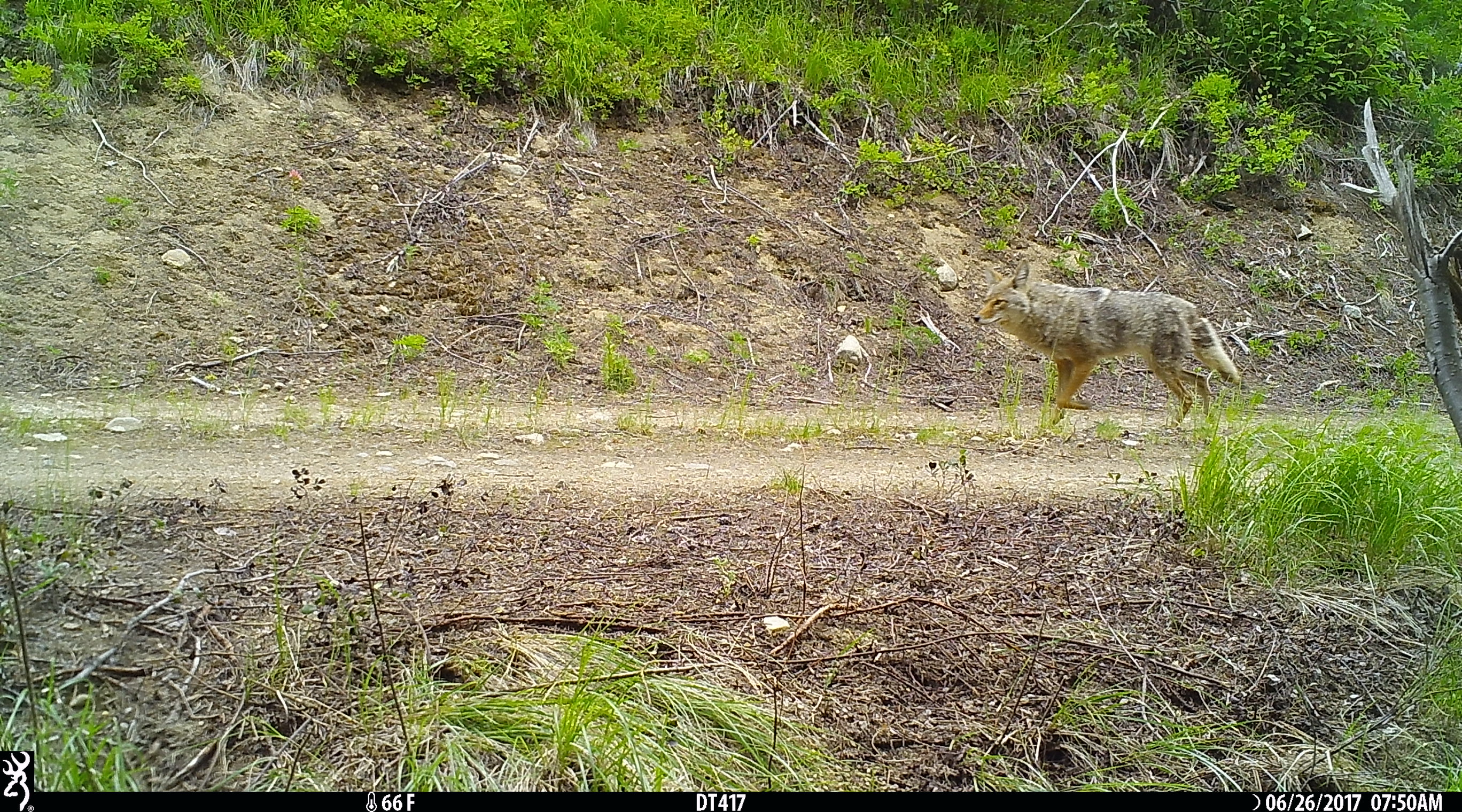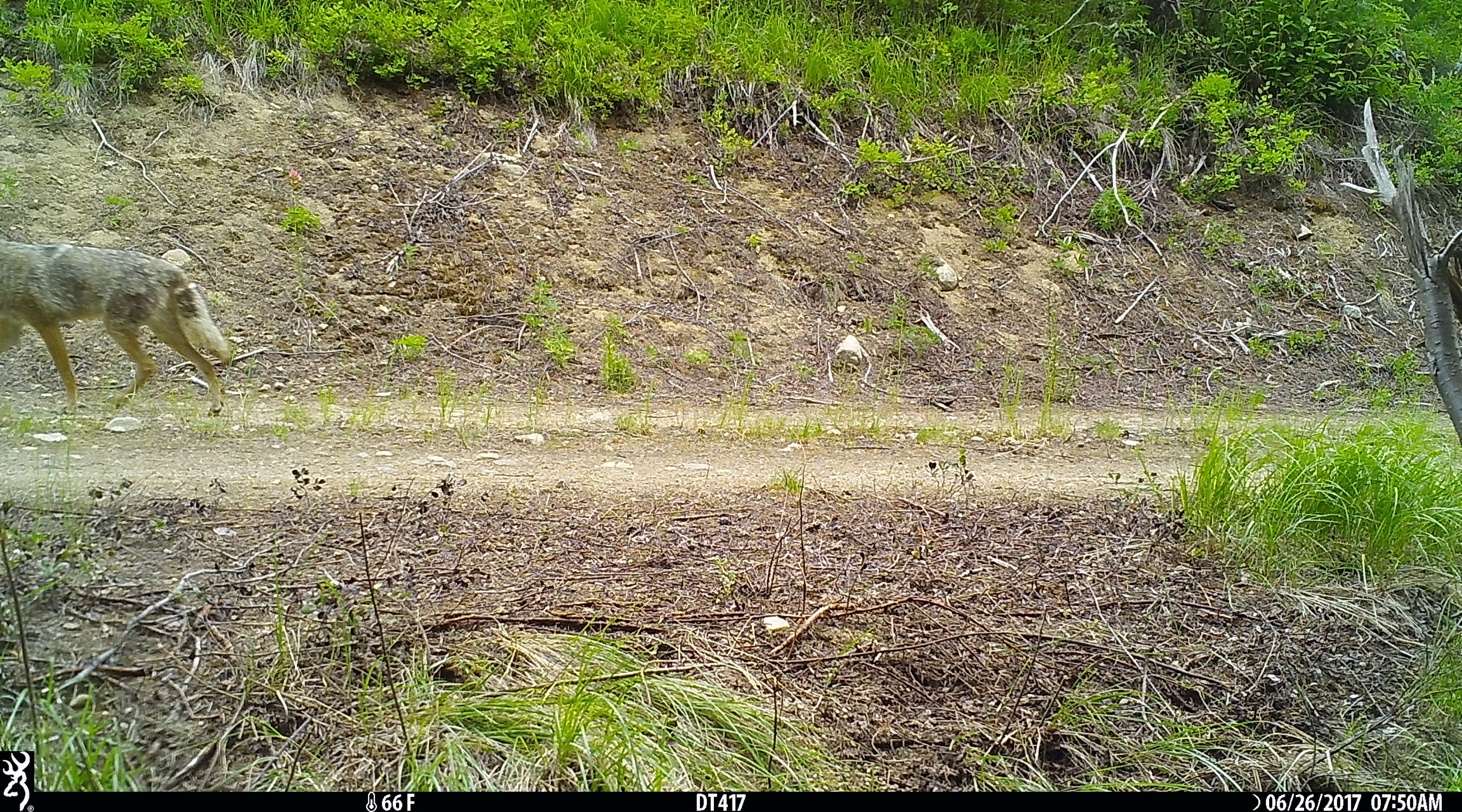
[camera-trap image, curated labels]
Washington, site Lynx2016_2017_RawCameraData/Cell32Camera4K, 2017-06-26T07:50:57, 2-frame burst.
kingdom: Animalia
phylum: Chordata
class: Mammalia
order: Carnivora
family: Canidae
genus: Canis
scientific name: Canis latrans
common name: coyote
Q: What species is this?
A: Canis latrans (coyote).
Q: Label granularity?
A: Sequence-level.